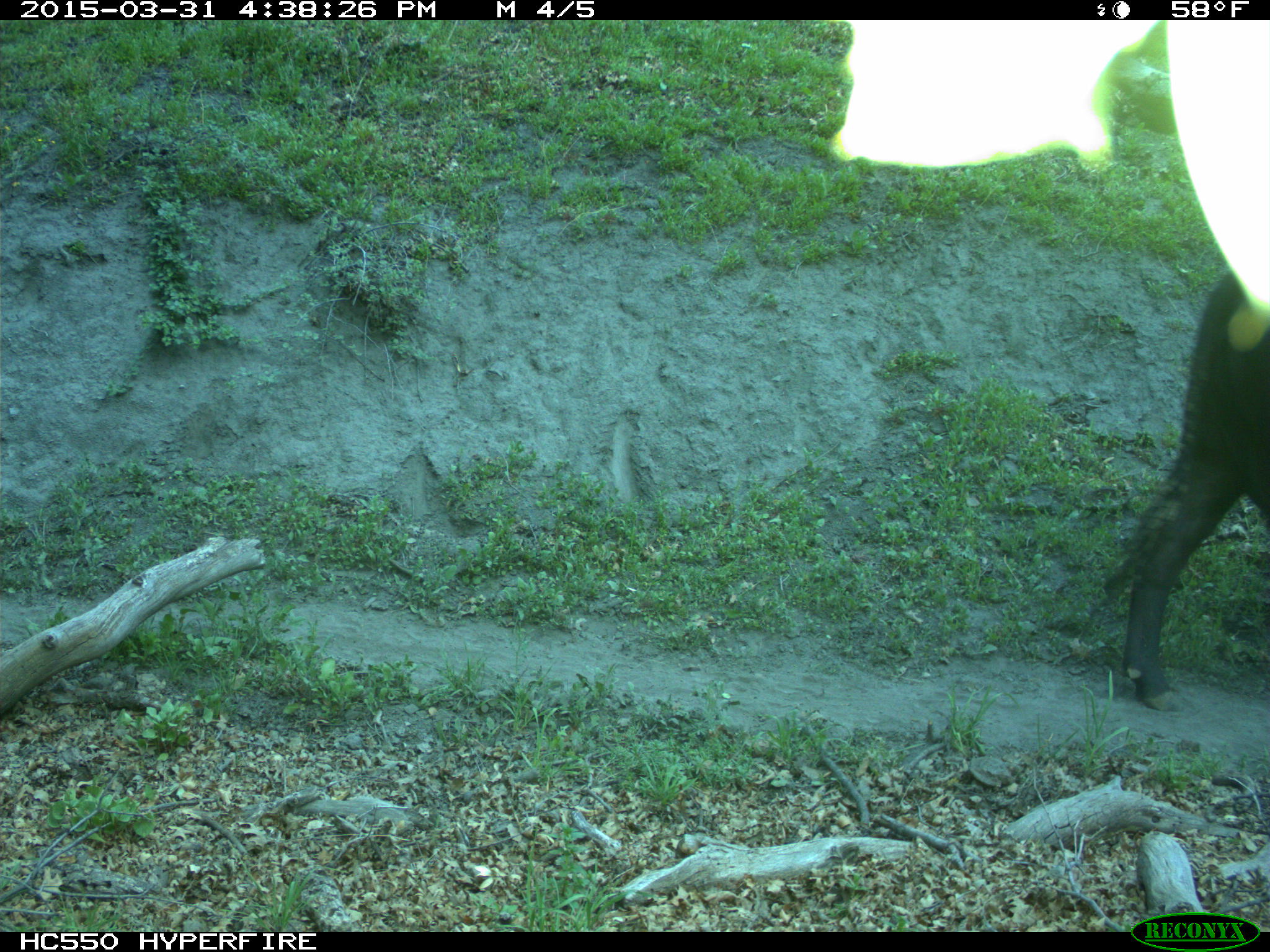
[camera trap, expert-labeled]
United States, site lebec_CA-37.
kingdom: Animalia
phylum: Chordata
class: Mammalia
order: Artiodactyla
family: Bovidae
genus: Bos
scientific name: Bos taurus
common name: domestic cow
Bos taurus (domestic cow).